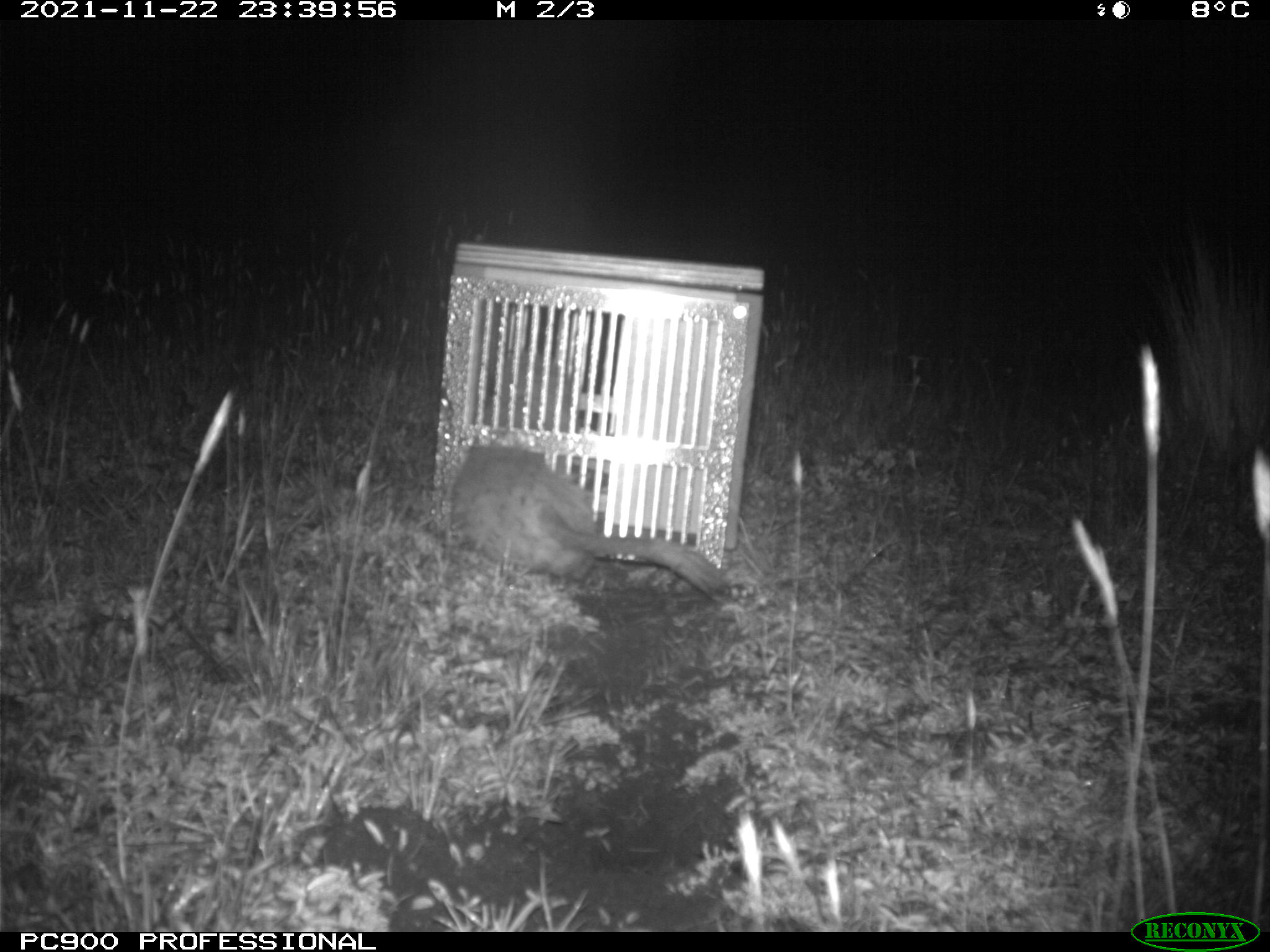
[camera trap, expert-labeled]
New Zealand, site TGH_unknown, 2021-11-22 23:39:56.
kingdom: Animalia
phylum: Chordata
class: Mammalia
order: Carnivora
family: Mustelidae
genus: Mustela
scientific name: Mustela furo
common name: ferret